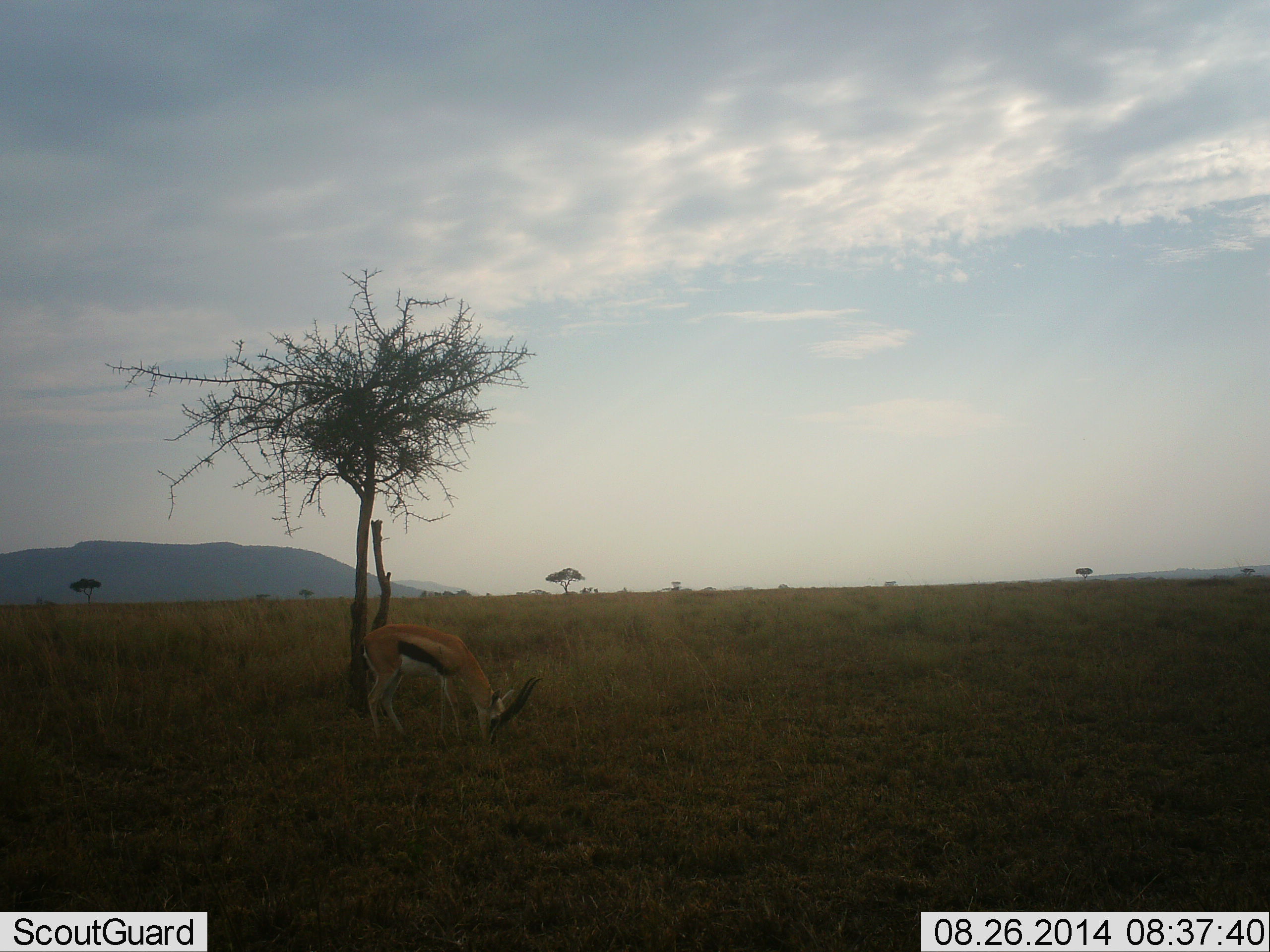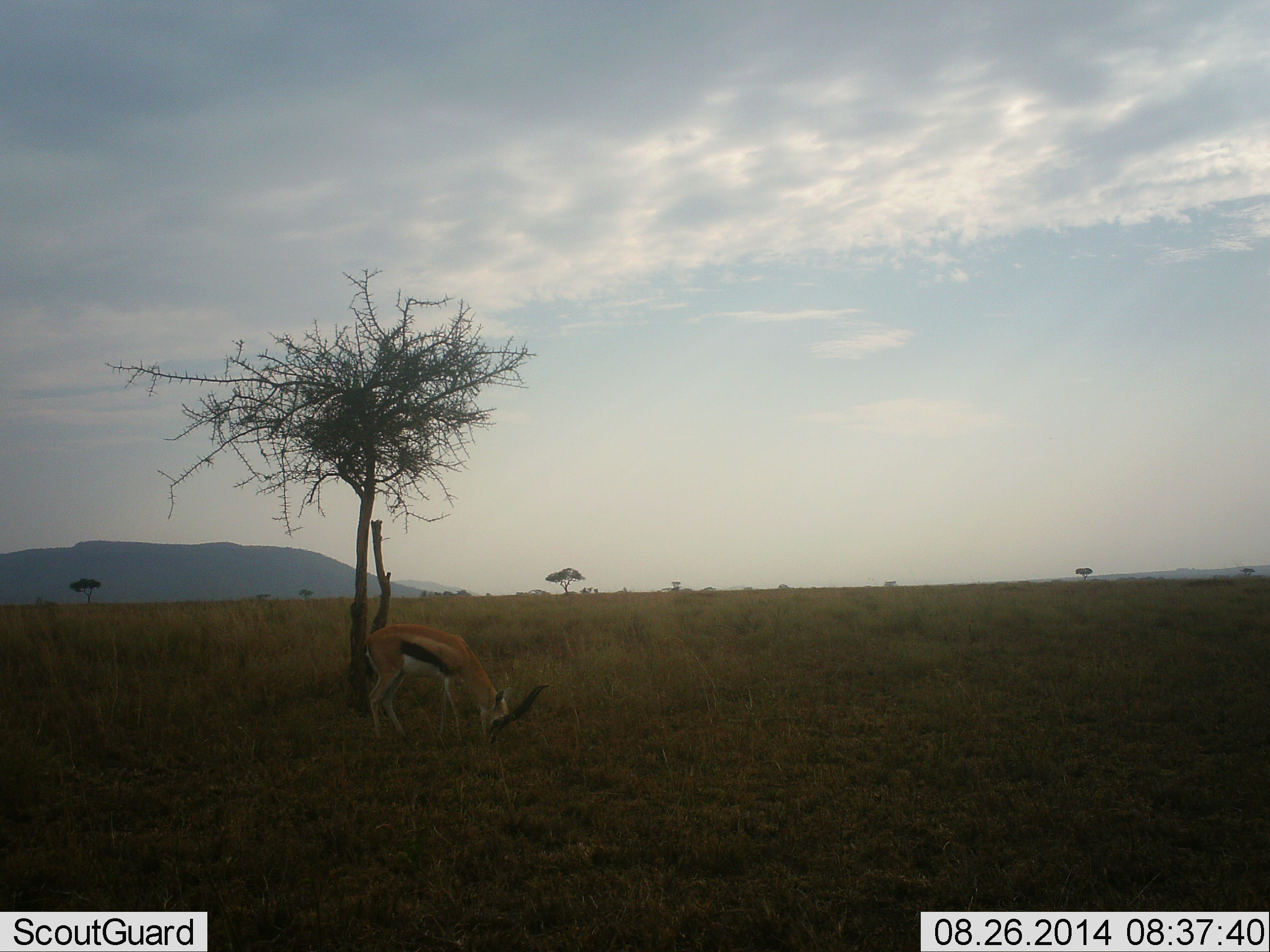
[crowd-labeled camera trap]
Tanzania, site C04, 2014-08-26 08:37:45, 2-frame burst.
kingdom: Animalia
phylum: Chordata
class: Mammalia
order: Artiodactyla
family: Bovidae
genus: Eudorcas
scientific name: Eudorcas thomsonii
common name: thomson's gazelle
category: gazellethomsons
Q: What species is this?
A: Gazellethomsons (thomson's gazelle) (Eudorcas thomsonii).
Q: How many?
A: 1.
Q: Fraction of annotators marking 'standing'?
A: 20%.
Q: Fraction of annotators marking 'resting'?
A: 0%.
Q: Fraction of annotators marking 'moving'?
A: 0%.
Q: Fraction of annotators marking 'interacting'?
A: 0%.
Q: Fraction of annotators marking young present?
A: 0%.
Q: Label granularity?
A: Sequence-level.